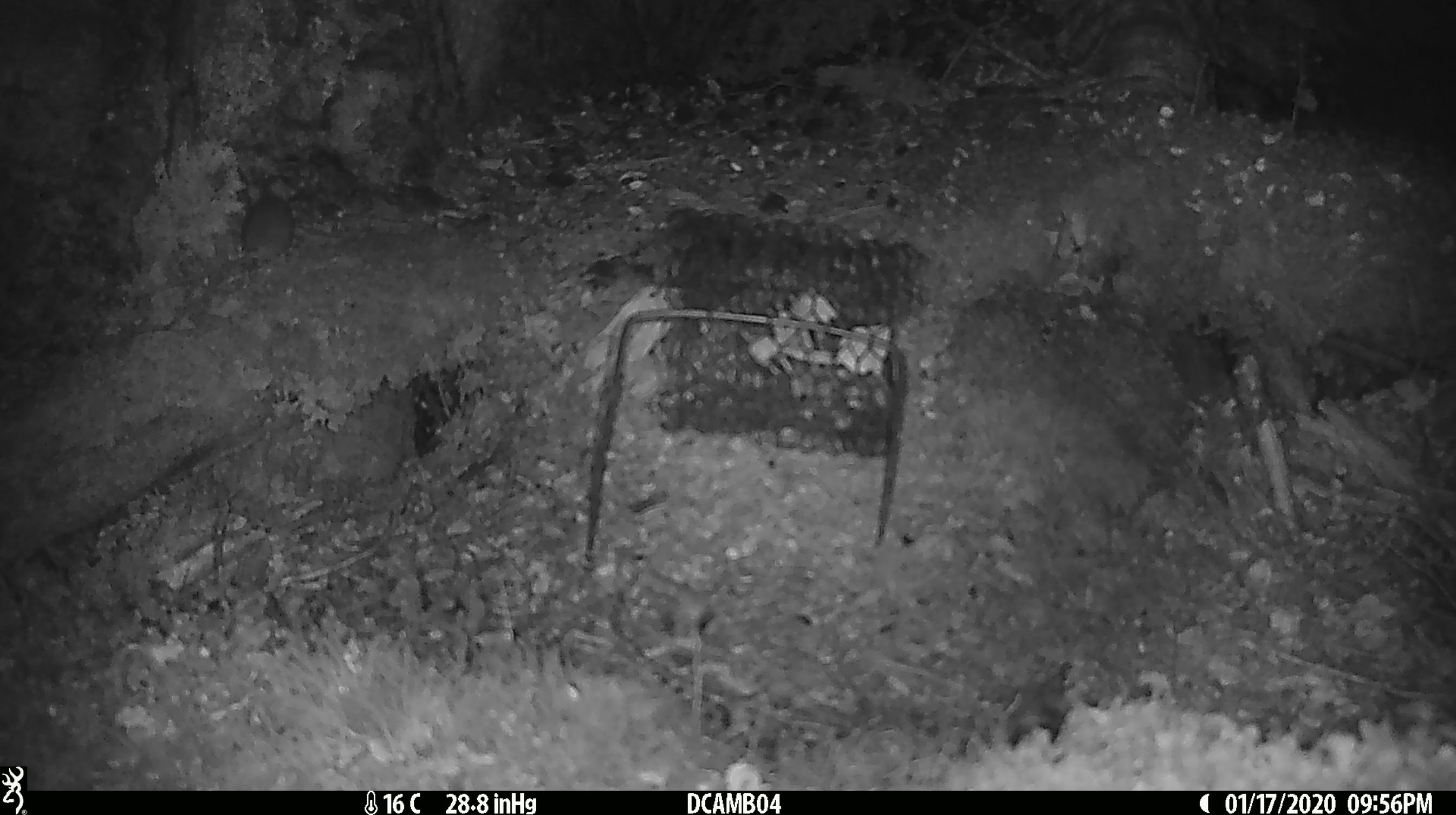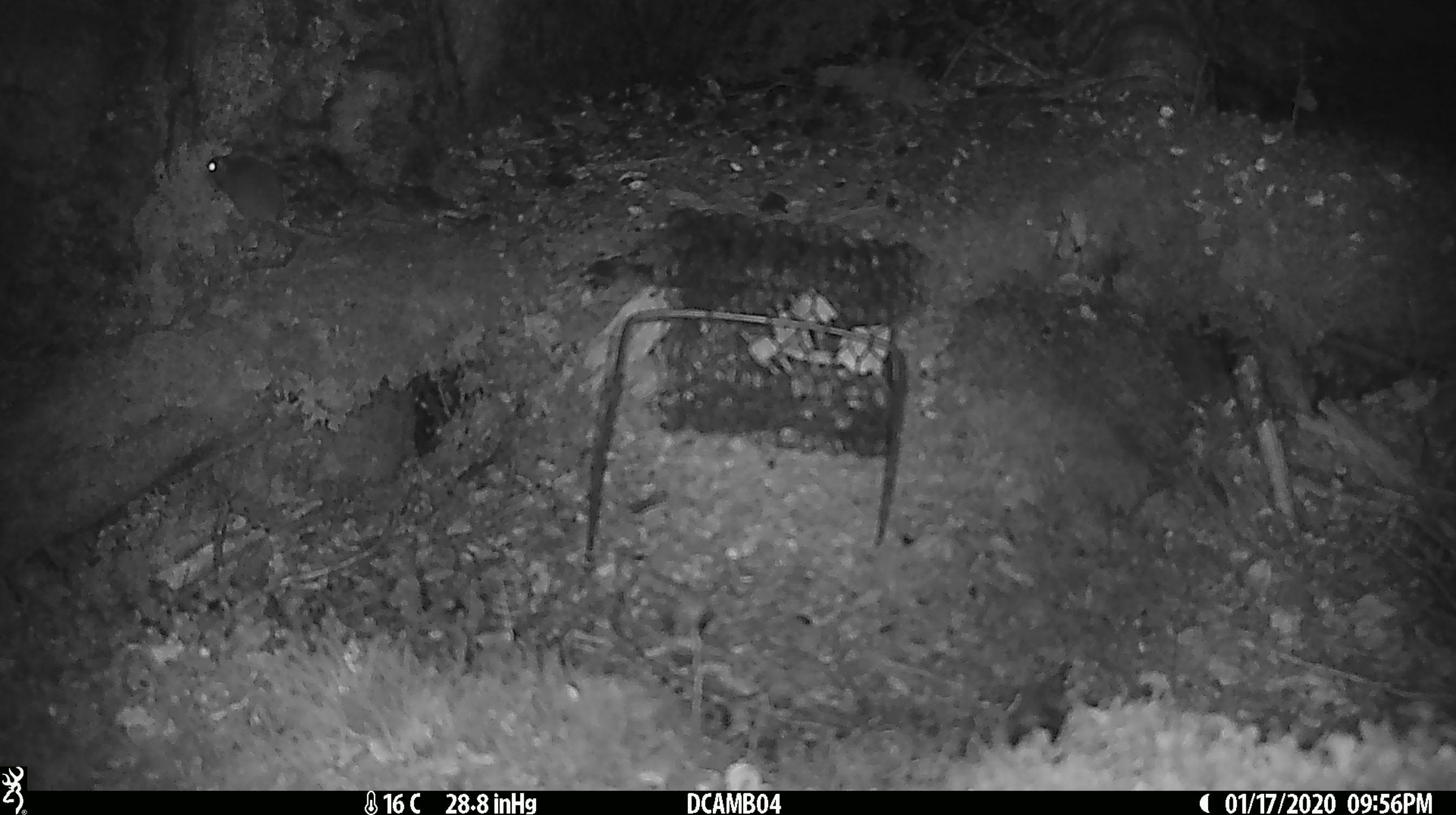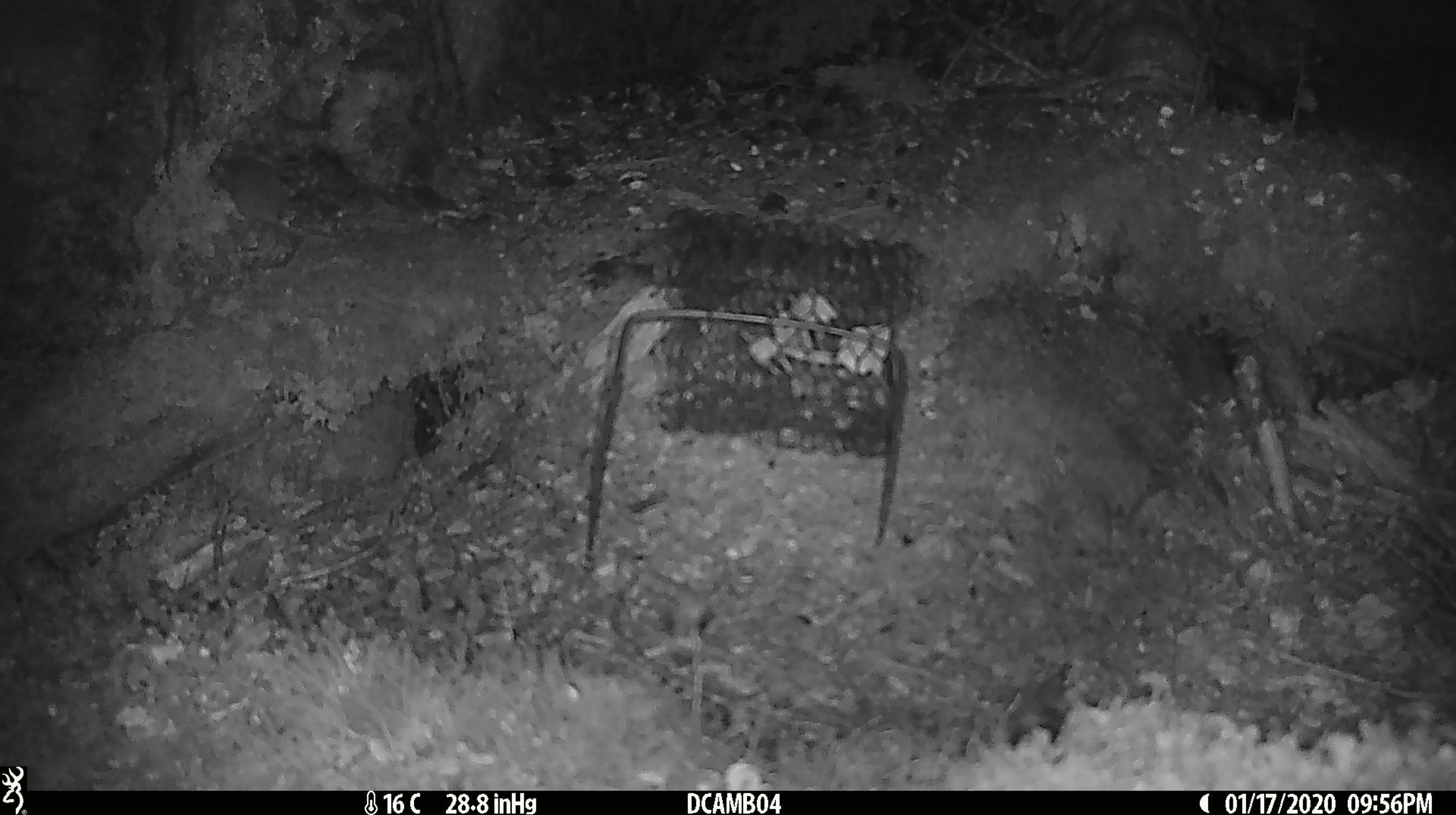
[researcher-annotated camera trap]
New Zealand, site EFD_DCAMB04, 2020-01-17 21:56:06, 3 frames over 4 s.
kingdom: Animalia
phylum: Chordata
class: Mammalia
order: Rodentia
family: Muridae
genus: Mus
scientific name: Mus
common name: mouse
Mouse (Mus).